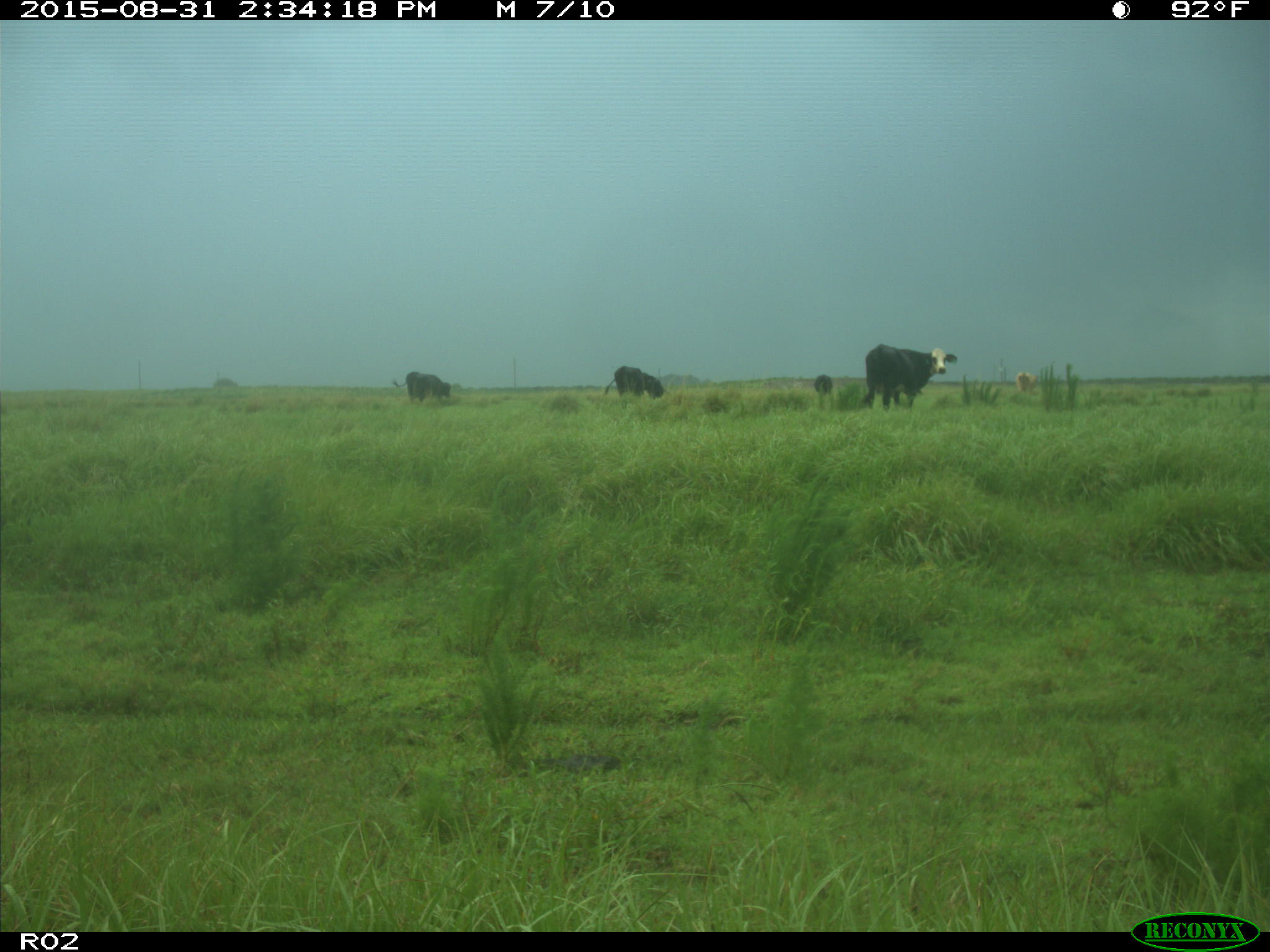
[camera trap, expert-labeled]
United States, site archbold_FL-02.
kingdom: Animalia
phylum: Chordata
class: Mammalia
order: Artiodactyla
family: Bovidae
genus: Bos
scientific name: Bos taurus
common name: domestic cow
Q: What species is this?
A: Bos taurus (domestic cow).